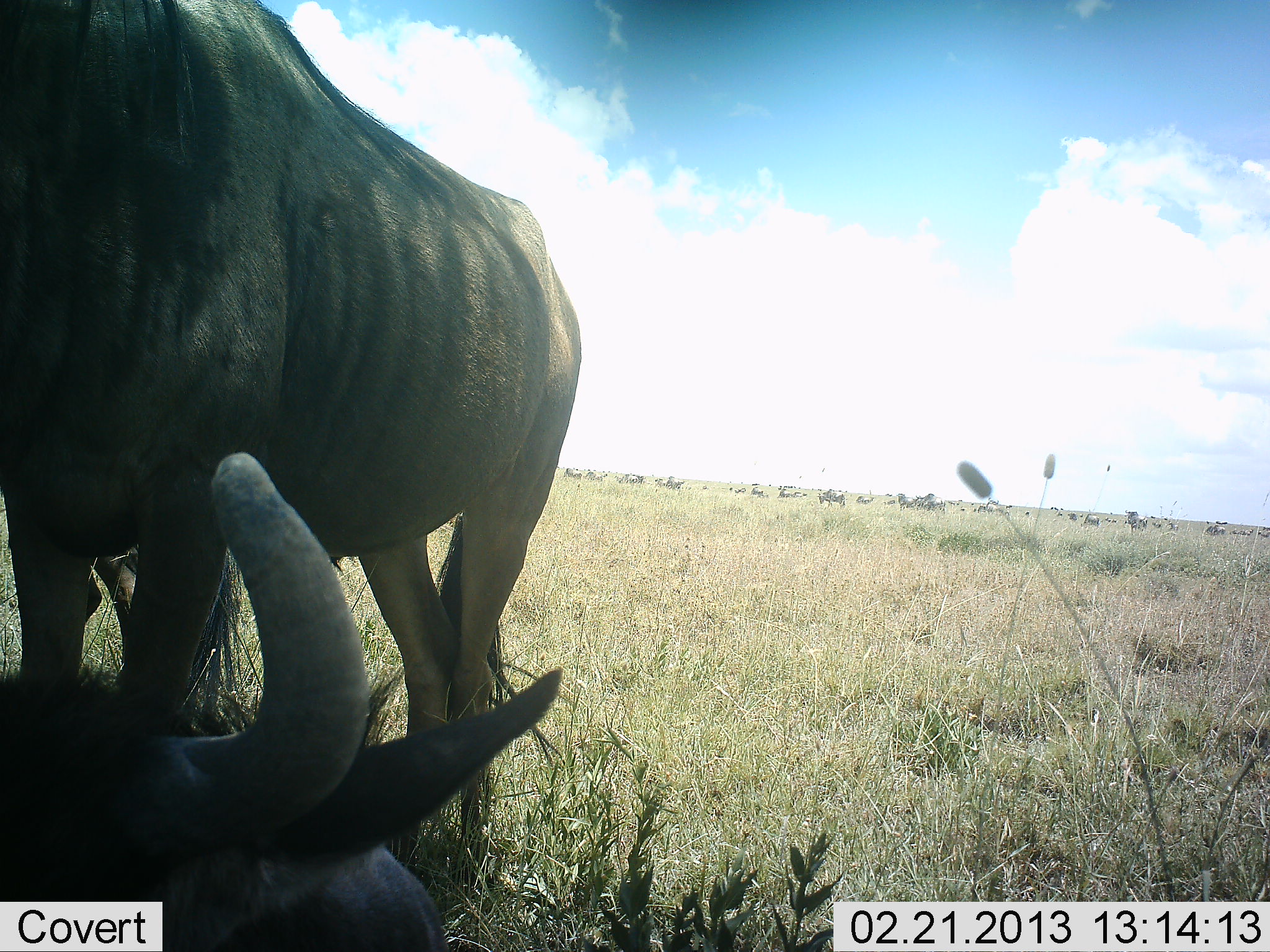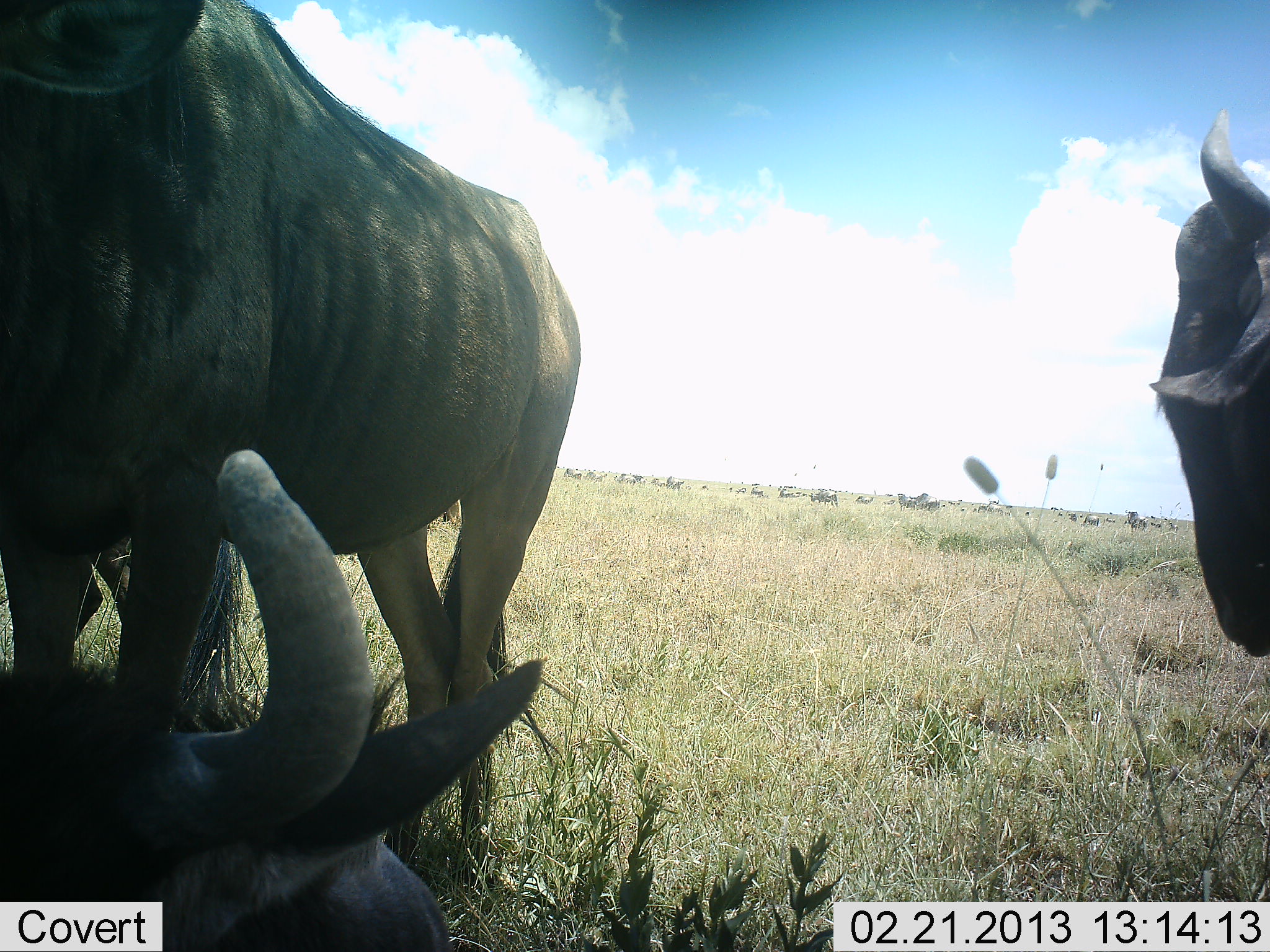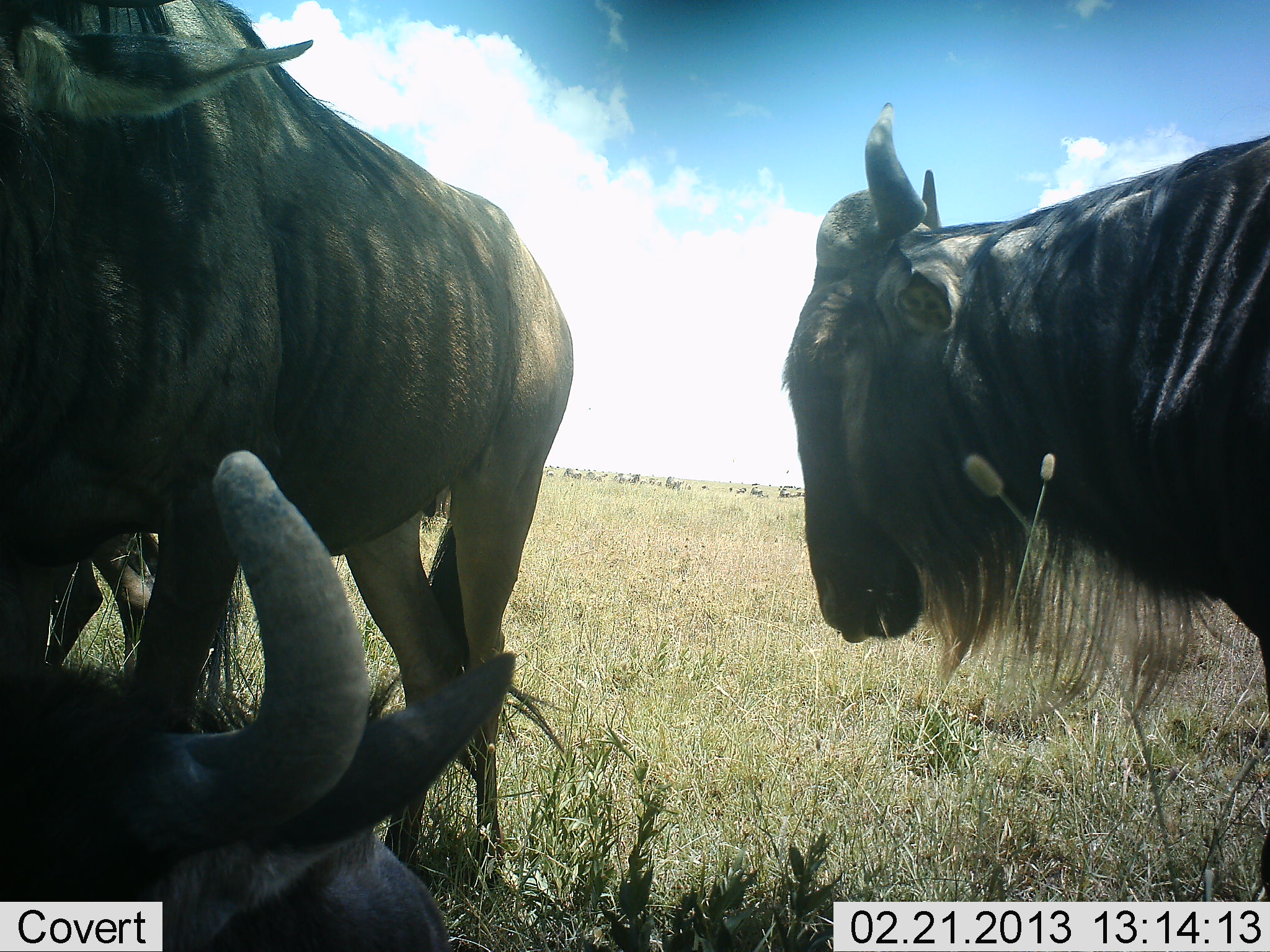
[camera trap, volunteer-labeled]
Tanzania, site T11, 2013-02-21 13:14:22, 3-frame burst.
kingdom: Animalia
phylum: Chordata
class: Mammalia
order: Artiodactyla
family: Bovidae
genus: Connochaetes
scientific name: Connochaetes taurinus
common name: blue wildebeest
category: wildebeest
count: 3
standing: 57%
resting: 71%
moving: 29%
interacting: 7%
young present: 0%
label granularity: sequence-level